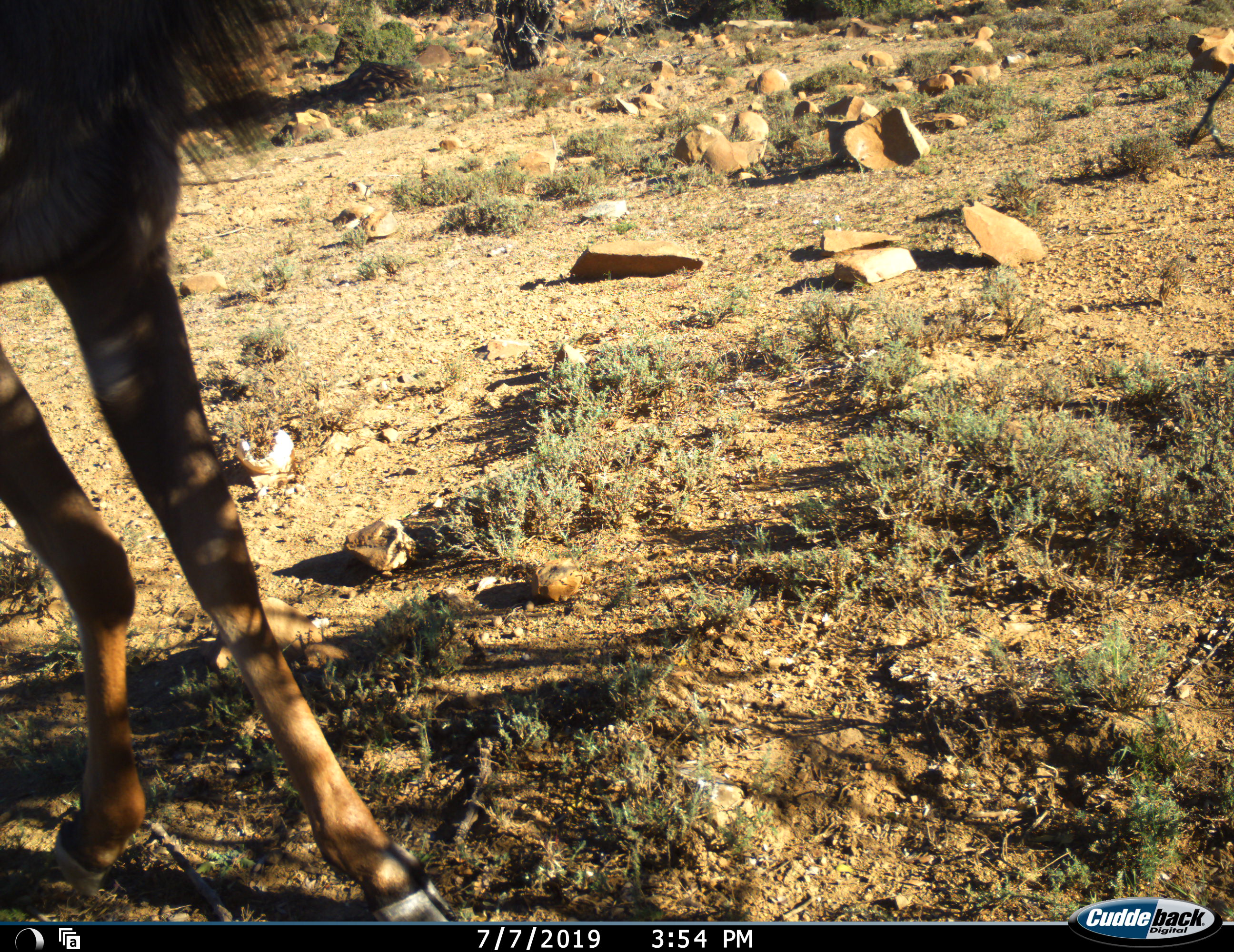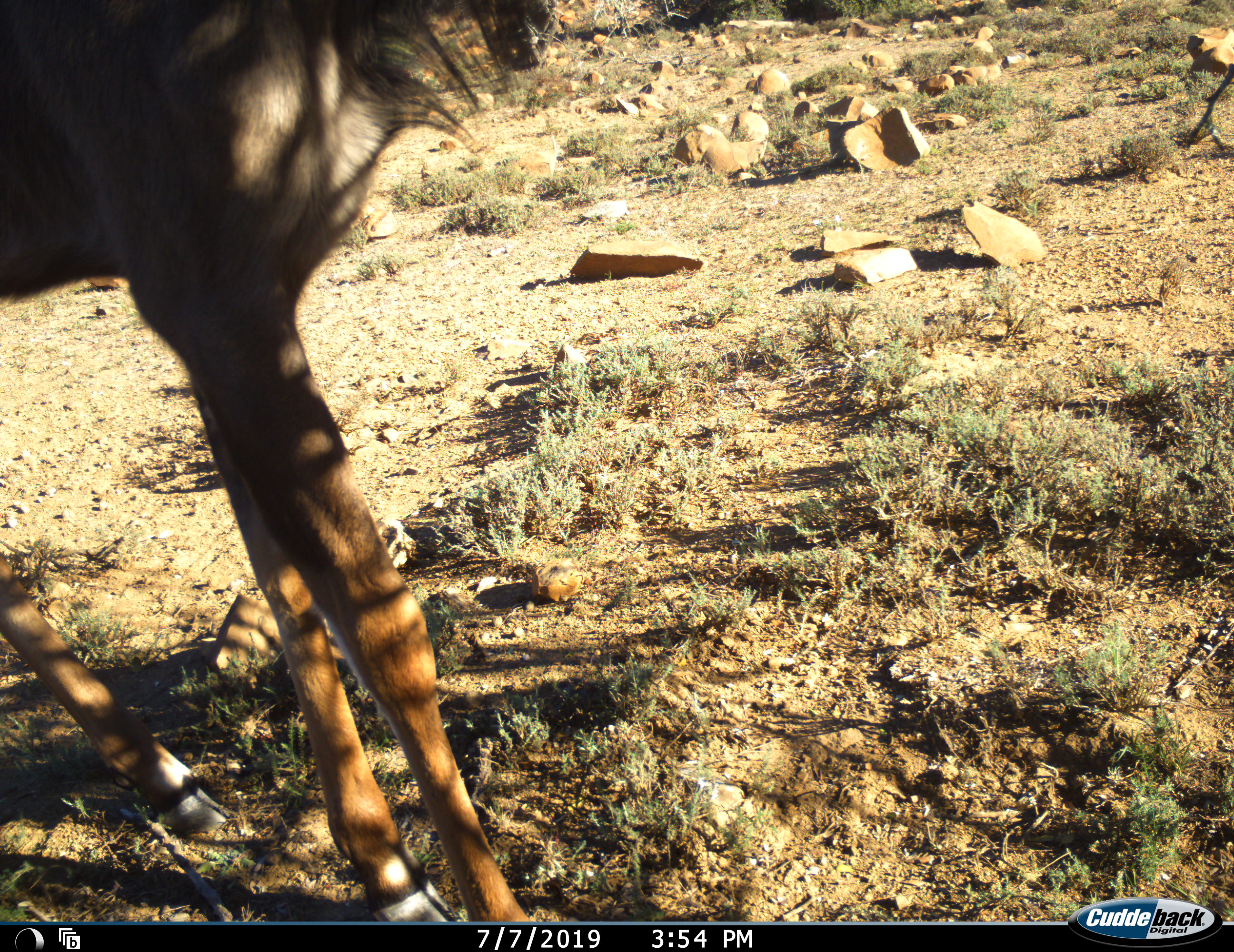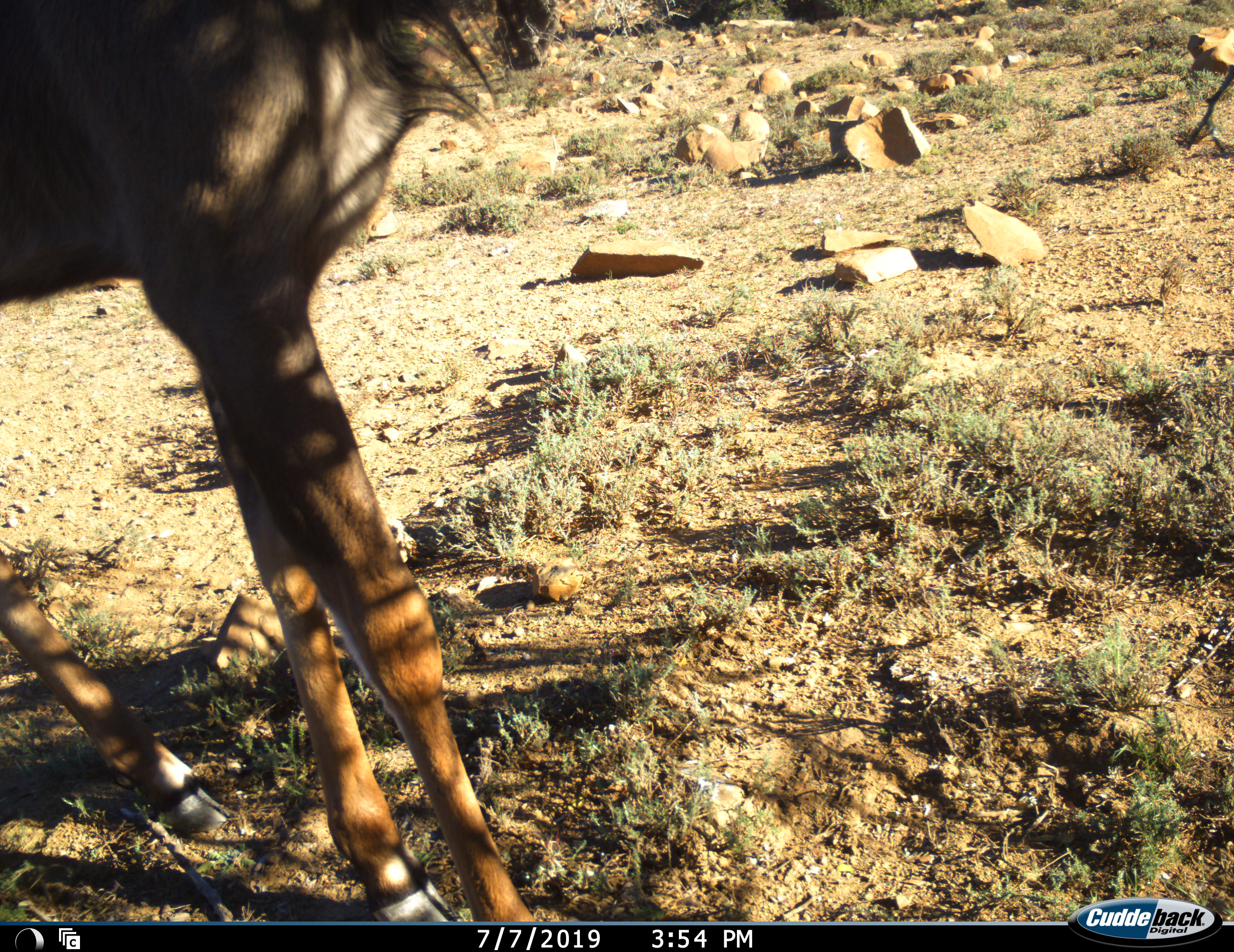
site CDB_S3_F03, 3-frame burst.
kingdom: Animalia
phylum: Chordata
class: Mammalia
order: Artiodactyla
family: Bovidae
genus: Tragelaphus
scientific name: Tragelaphus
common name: kudu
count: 1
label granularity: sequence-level